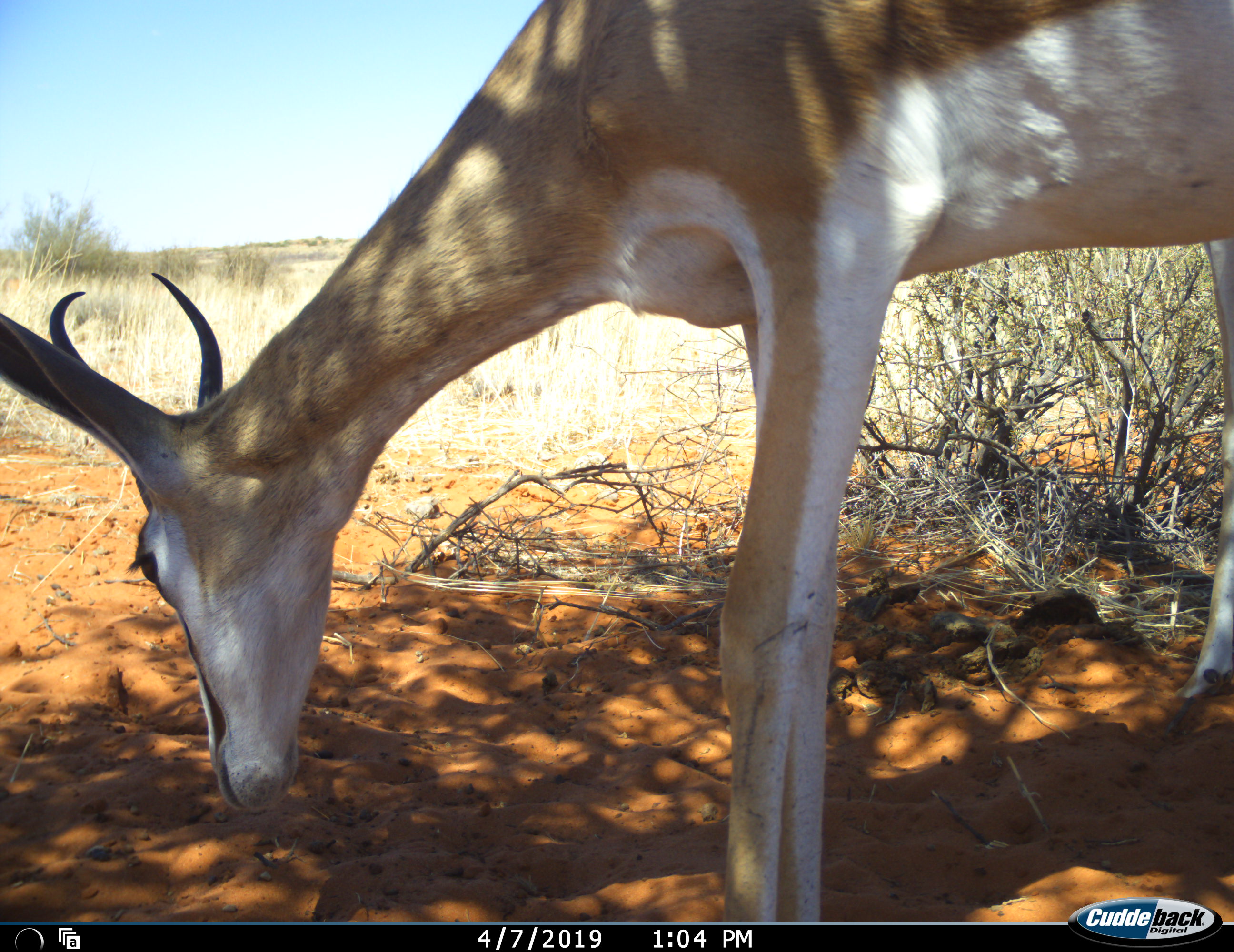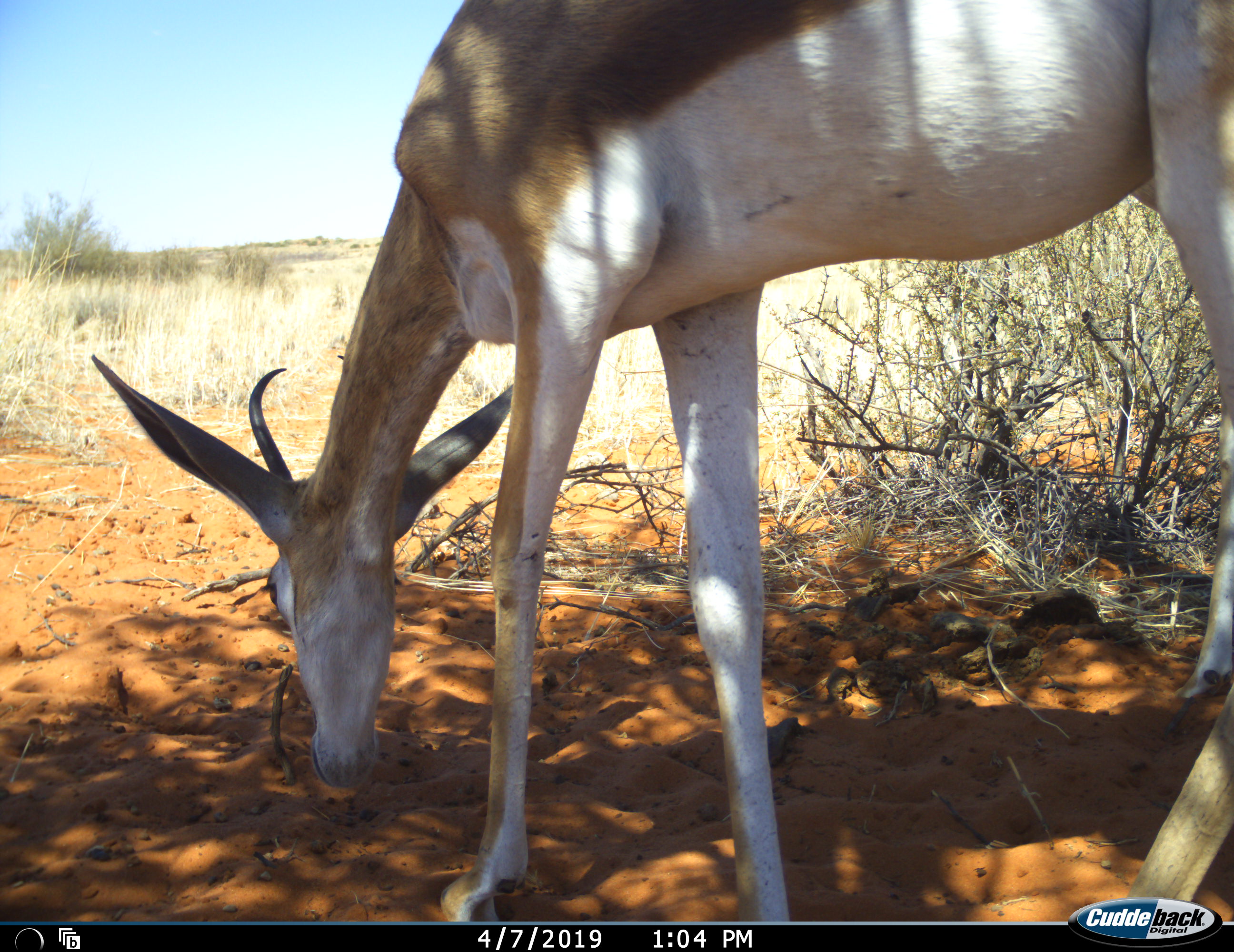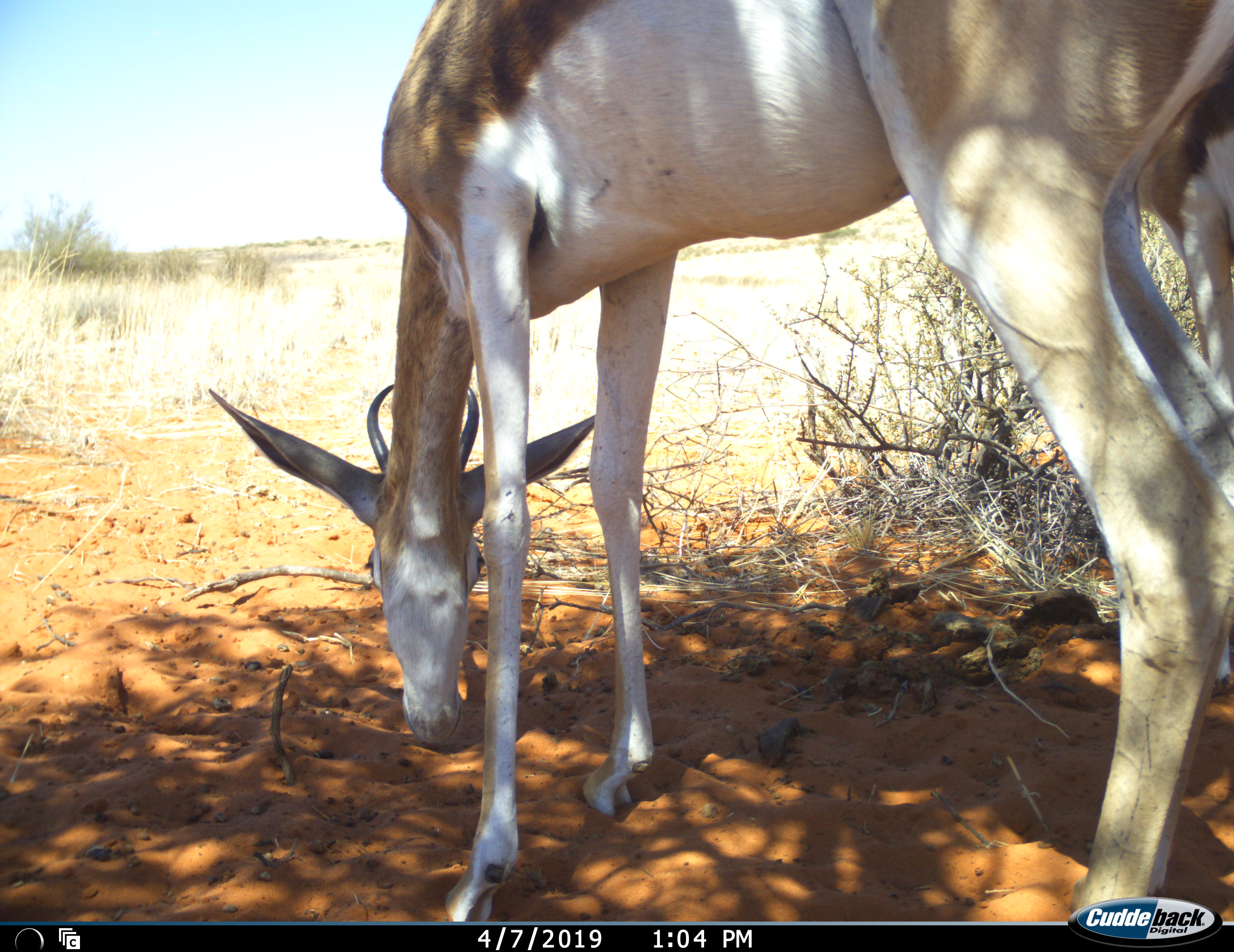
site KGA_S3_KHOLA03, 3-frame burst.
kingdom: Animalia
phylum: Chordata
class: Mammalia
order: Artiodactyla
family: Bovidae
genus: Antidorcas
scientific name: Antidorcas marsupialis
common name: springbok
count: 1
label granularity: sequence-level